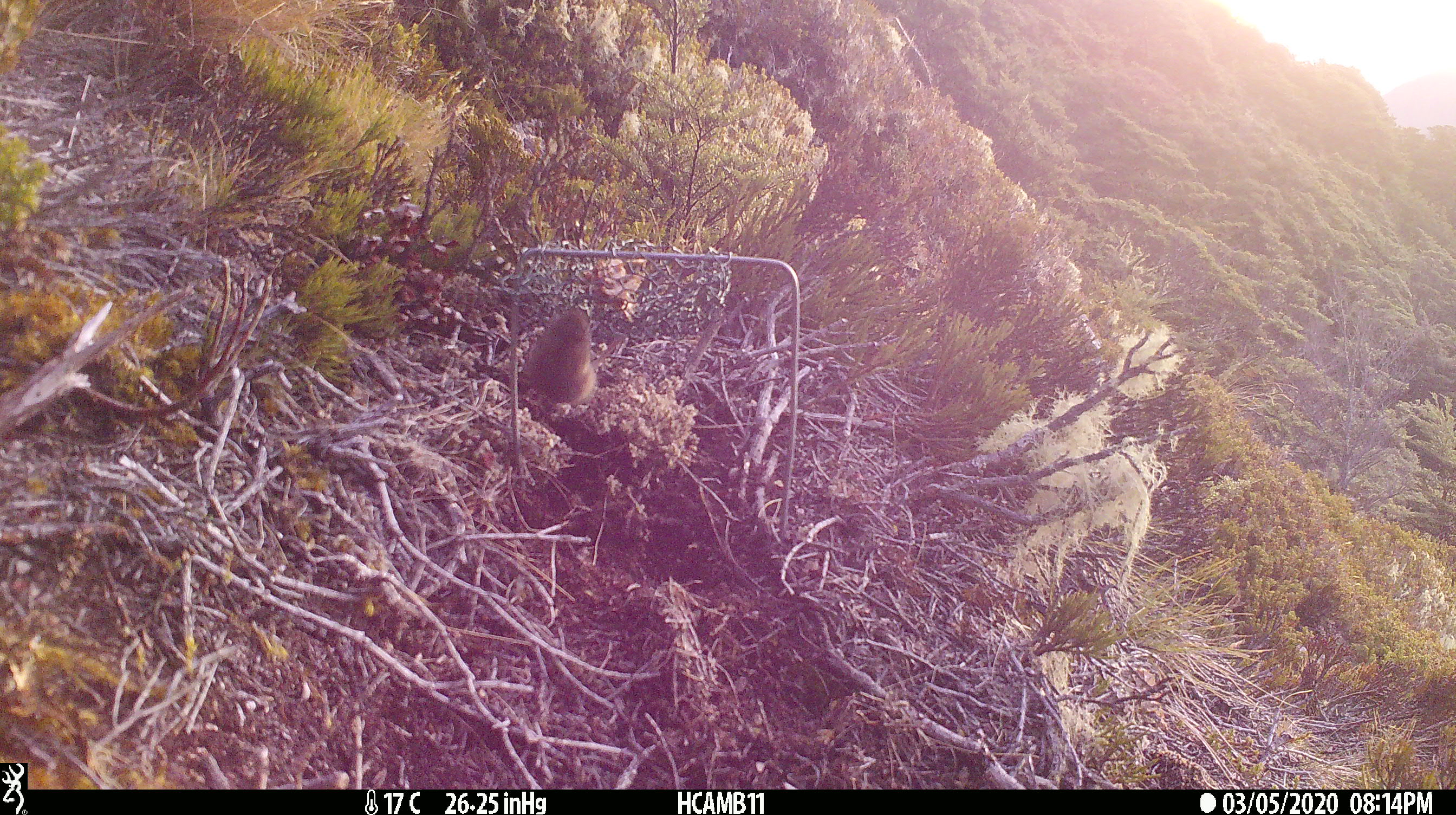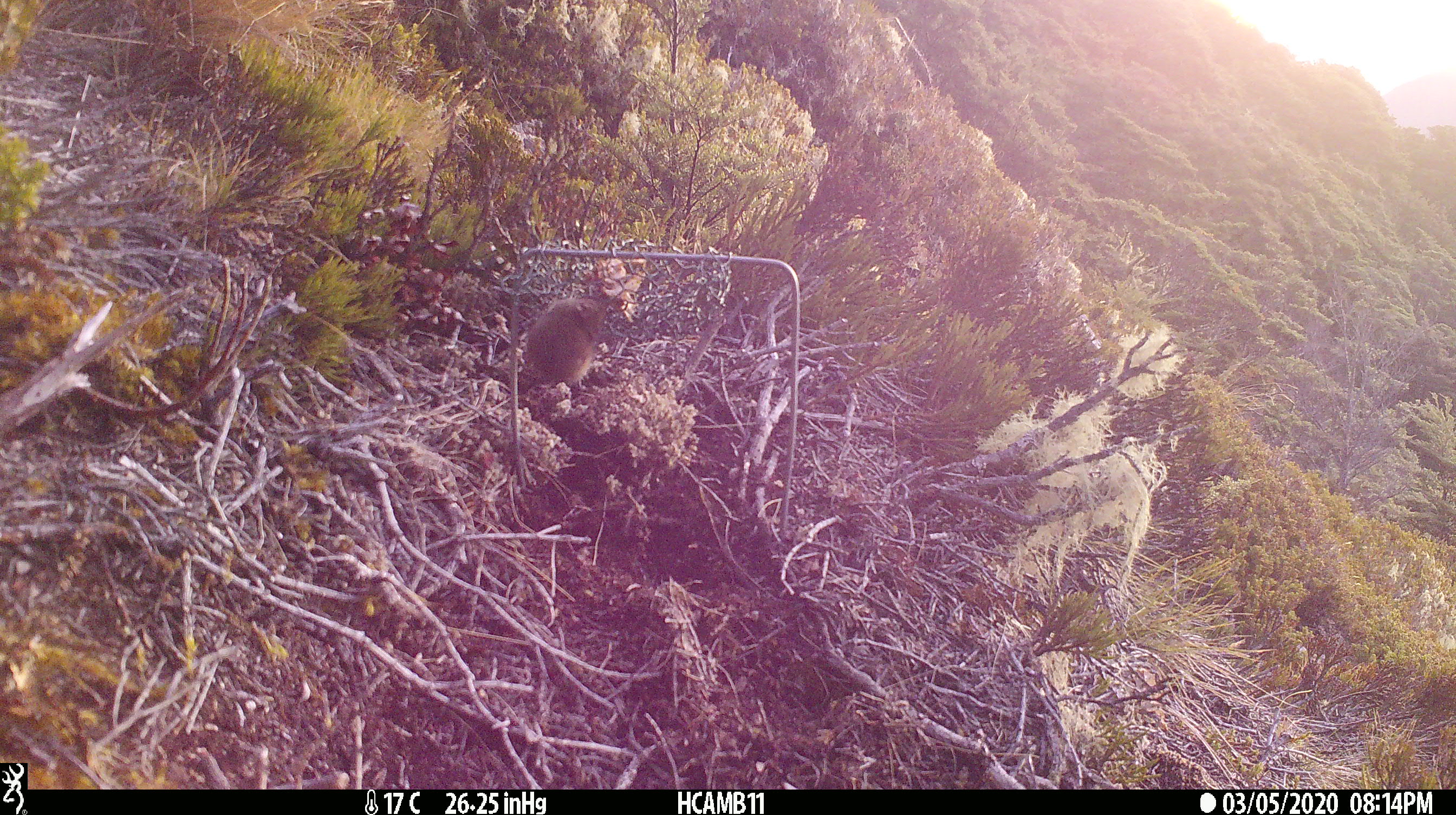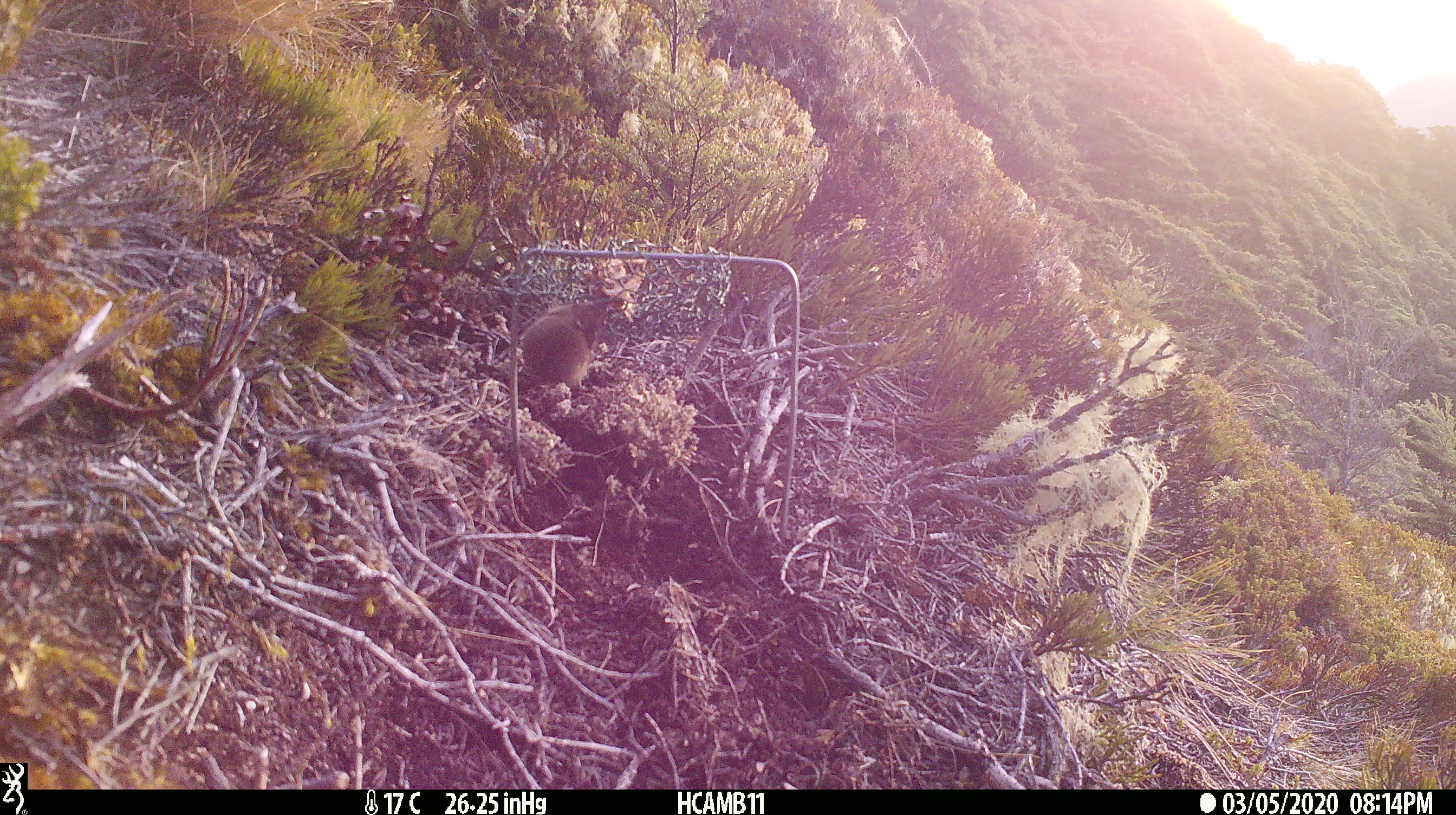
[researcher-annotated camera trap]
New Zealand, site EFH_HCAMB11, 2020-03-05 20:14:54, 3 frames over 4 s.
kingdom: Animalia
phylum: Chordata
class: Mammalia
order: Rodentia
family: Muridae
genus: Mus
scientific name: Mus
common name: mouse